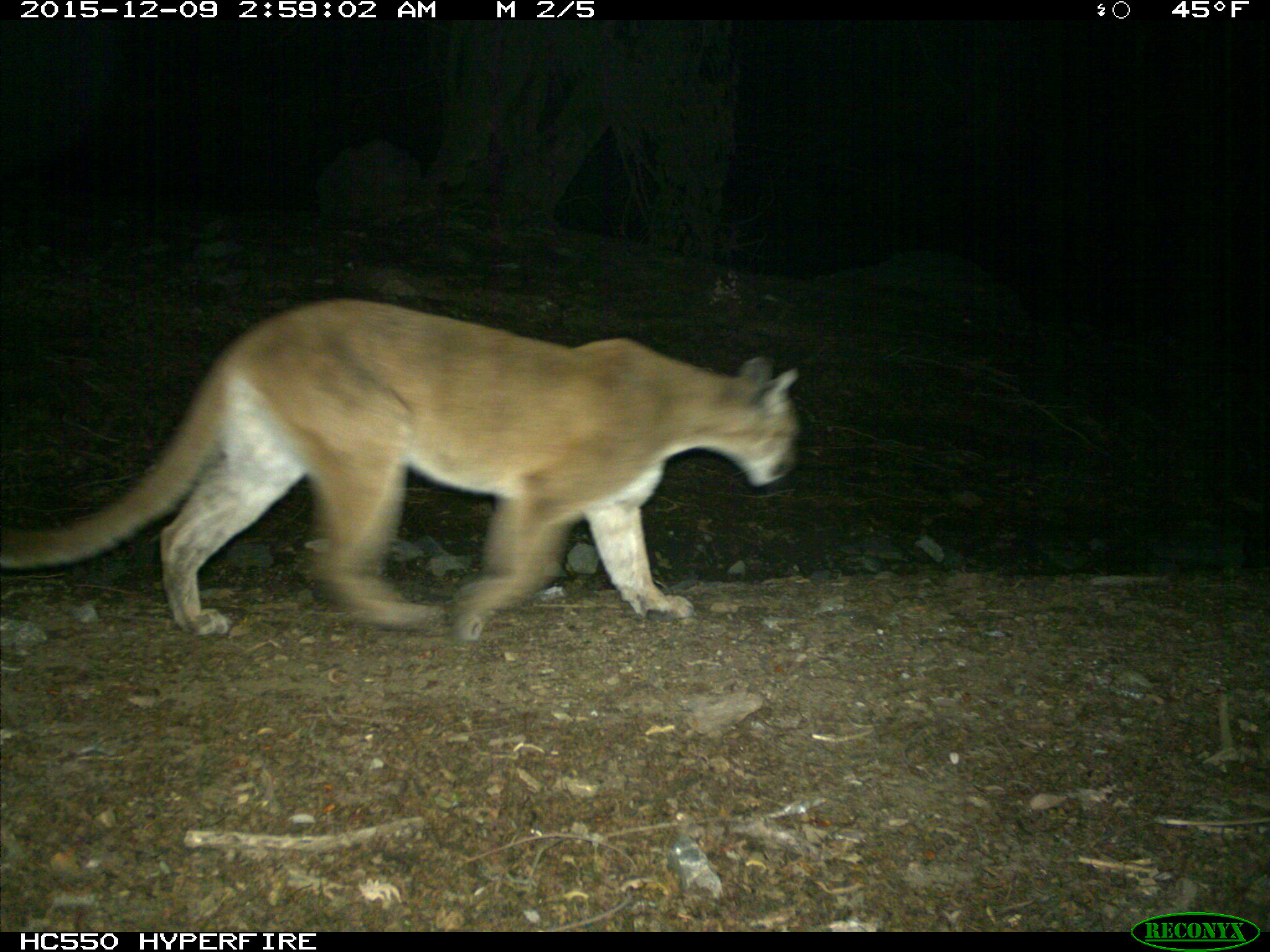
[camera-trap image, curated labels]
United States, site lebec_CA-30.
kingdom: Animalia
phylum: Chordata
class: Mammalia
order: Carnivora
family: Felidae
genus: Puma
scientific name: Puma concolor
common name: mountain lion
Puma concolor (mountain lion).